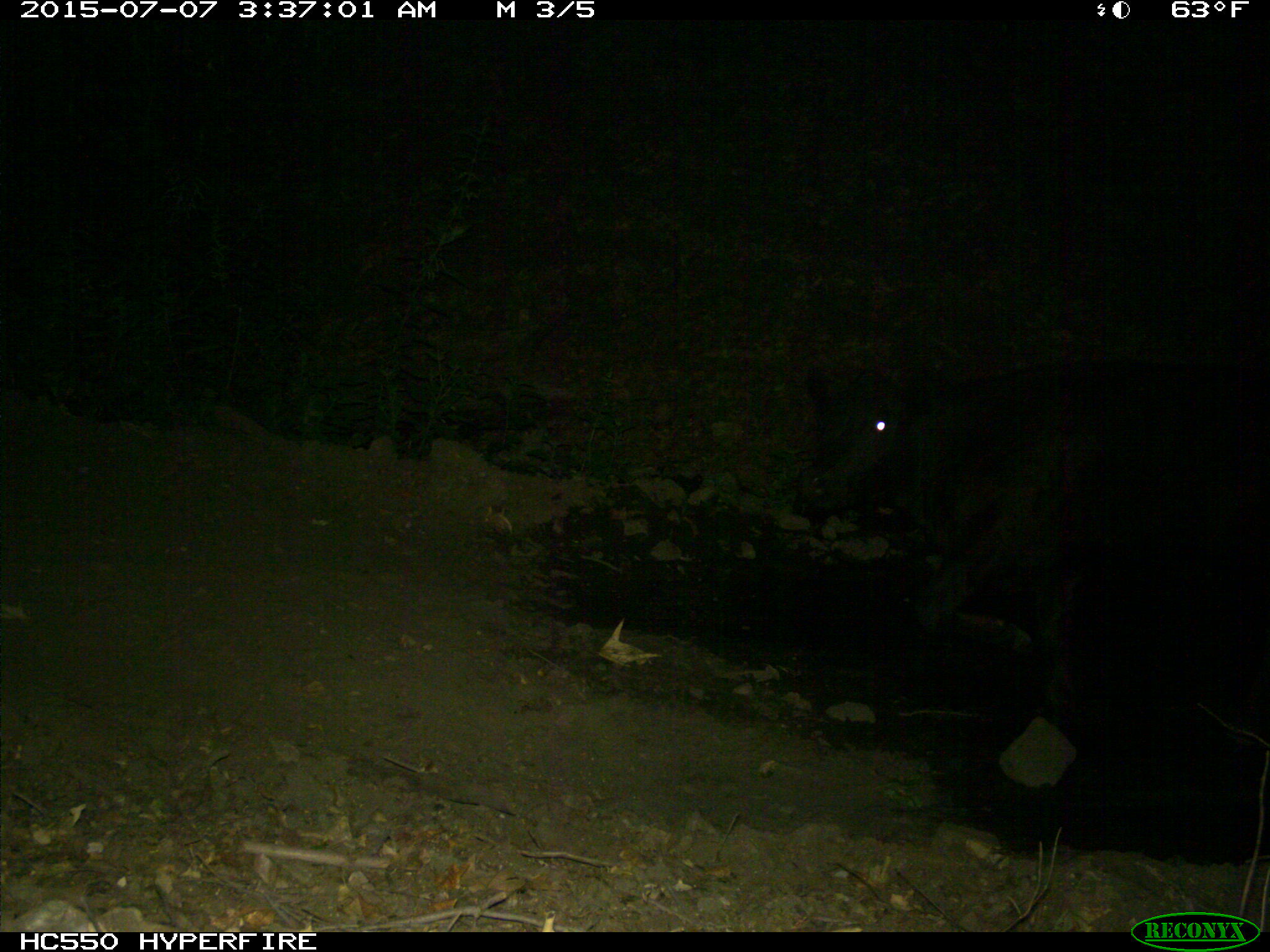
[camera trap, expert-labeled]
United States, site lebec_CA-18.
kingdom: Animalia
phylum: Chordata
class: Mammalia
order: Artiodactyla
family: Bovidae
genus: Bos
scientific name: Bos taurus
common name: domestic cow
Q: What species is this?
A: Bos taurus (domestic cow).